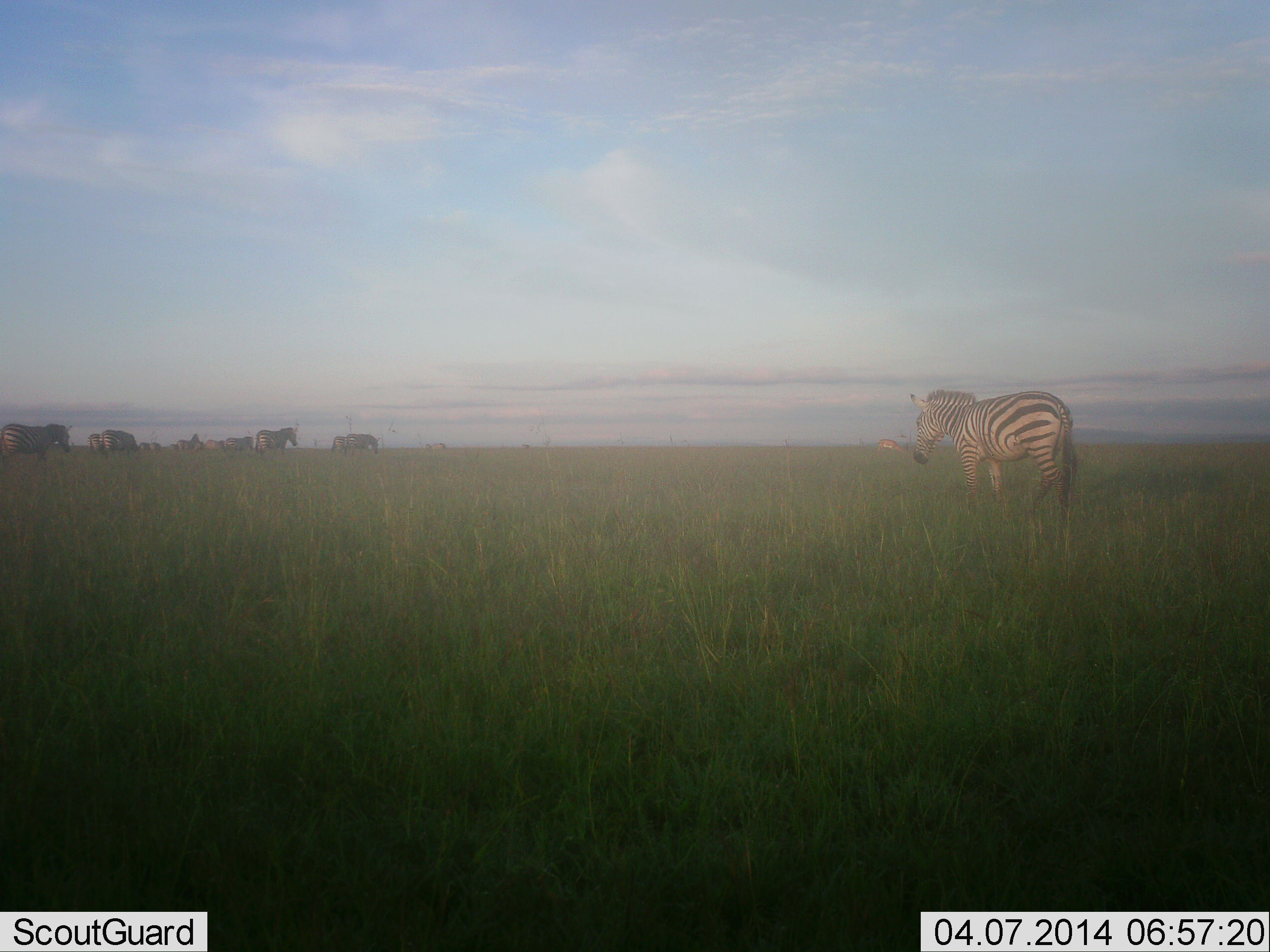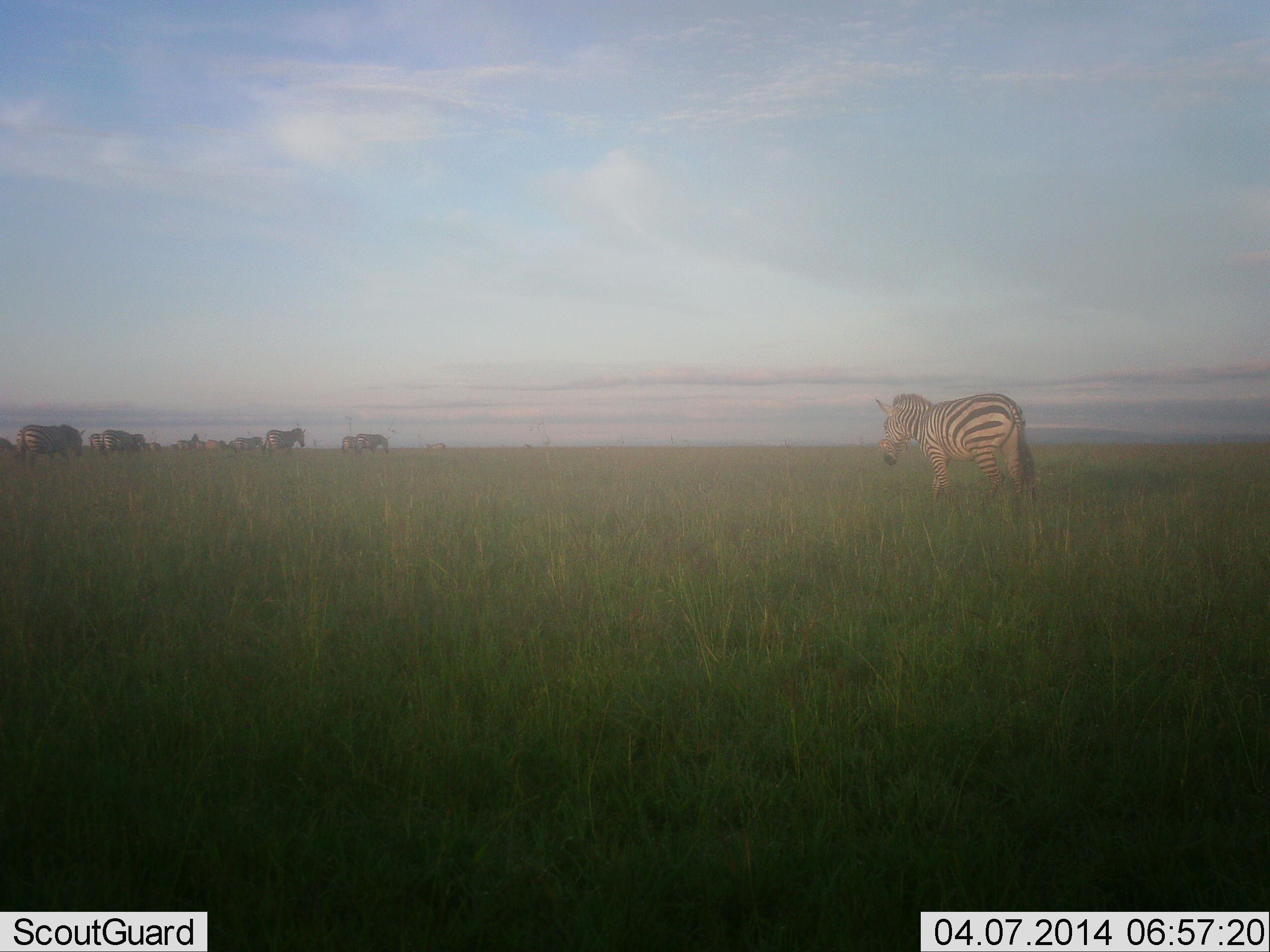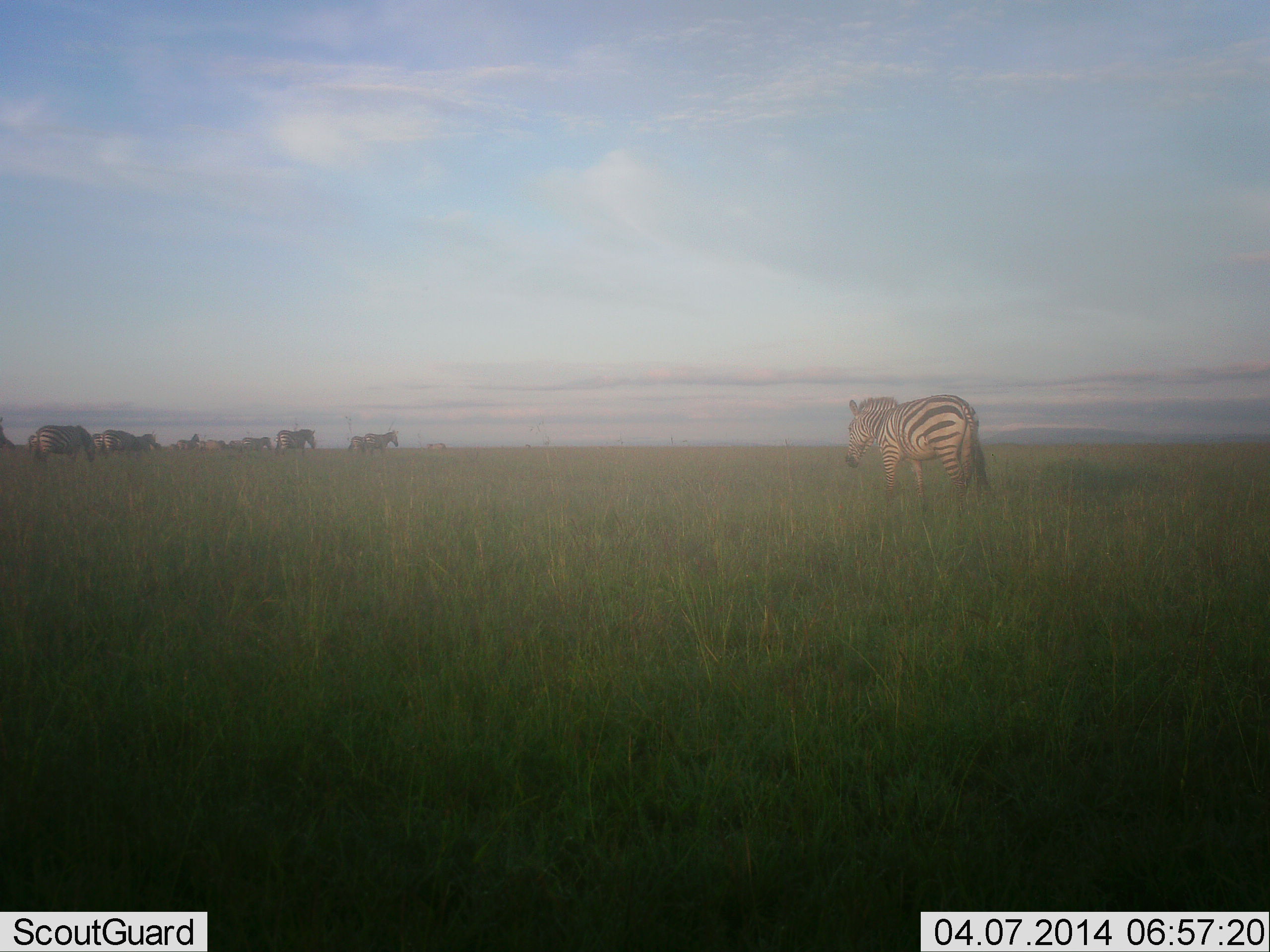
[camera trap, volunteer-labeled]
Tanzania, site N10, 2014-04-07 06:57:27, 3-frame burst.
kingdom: Animalia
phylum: Chordata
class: Mammalia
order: Perissodactyla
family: Equidae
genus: Equus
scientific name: Equus quagga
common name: plains zebra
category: zebra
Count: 10.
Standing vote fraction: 17%.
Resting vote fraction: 8%.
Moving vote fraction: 100%.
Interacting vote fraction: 8%.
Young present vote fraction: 0%.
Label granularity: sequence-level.